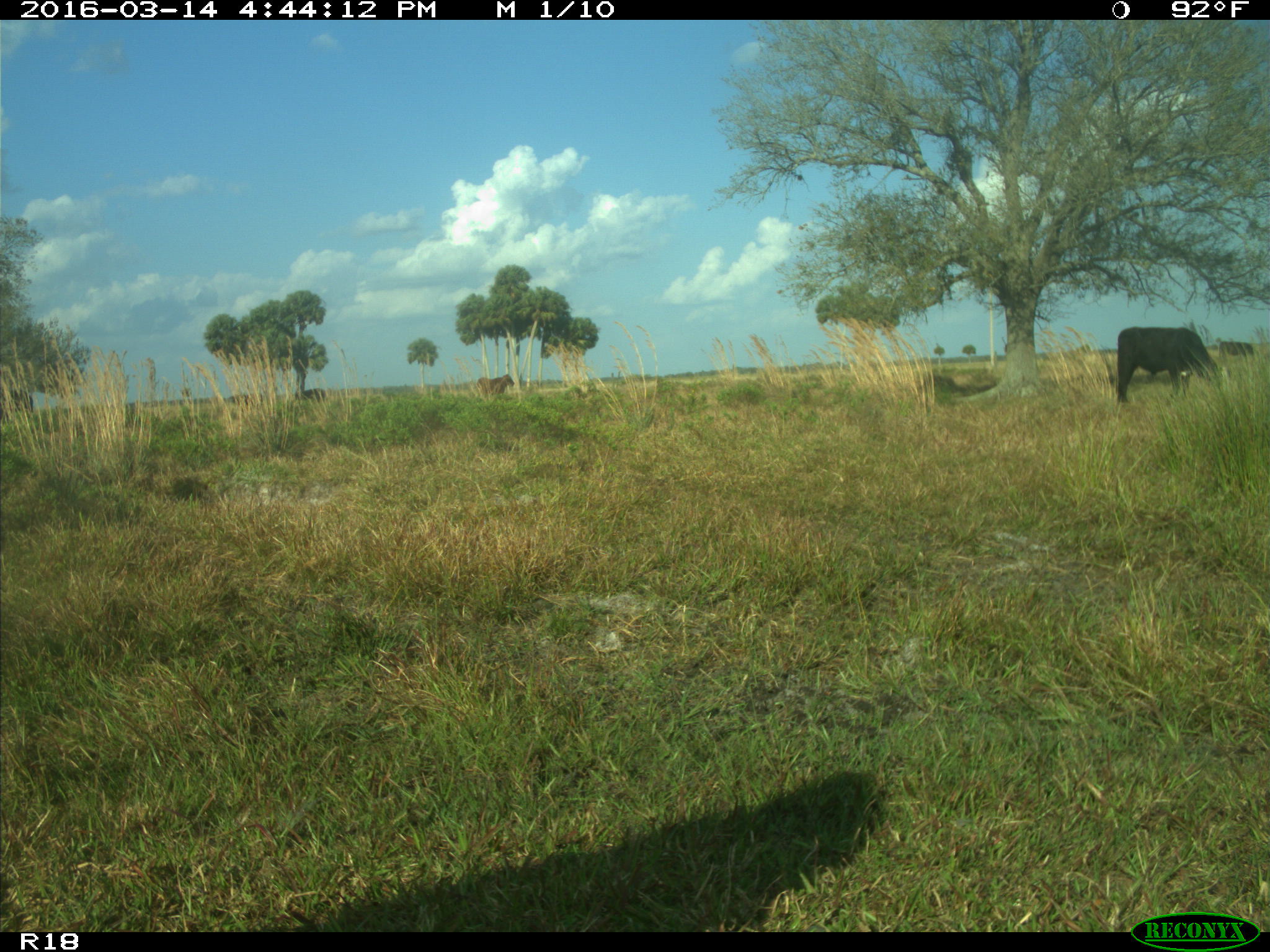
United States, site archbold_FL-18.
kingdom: Animalia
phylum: Chordata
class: Mammalia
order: Artiodactyla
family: Bovidae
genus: Bos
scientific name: Bos taurus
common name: domestic cow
Bos taurus (domestic cow).